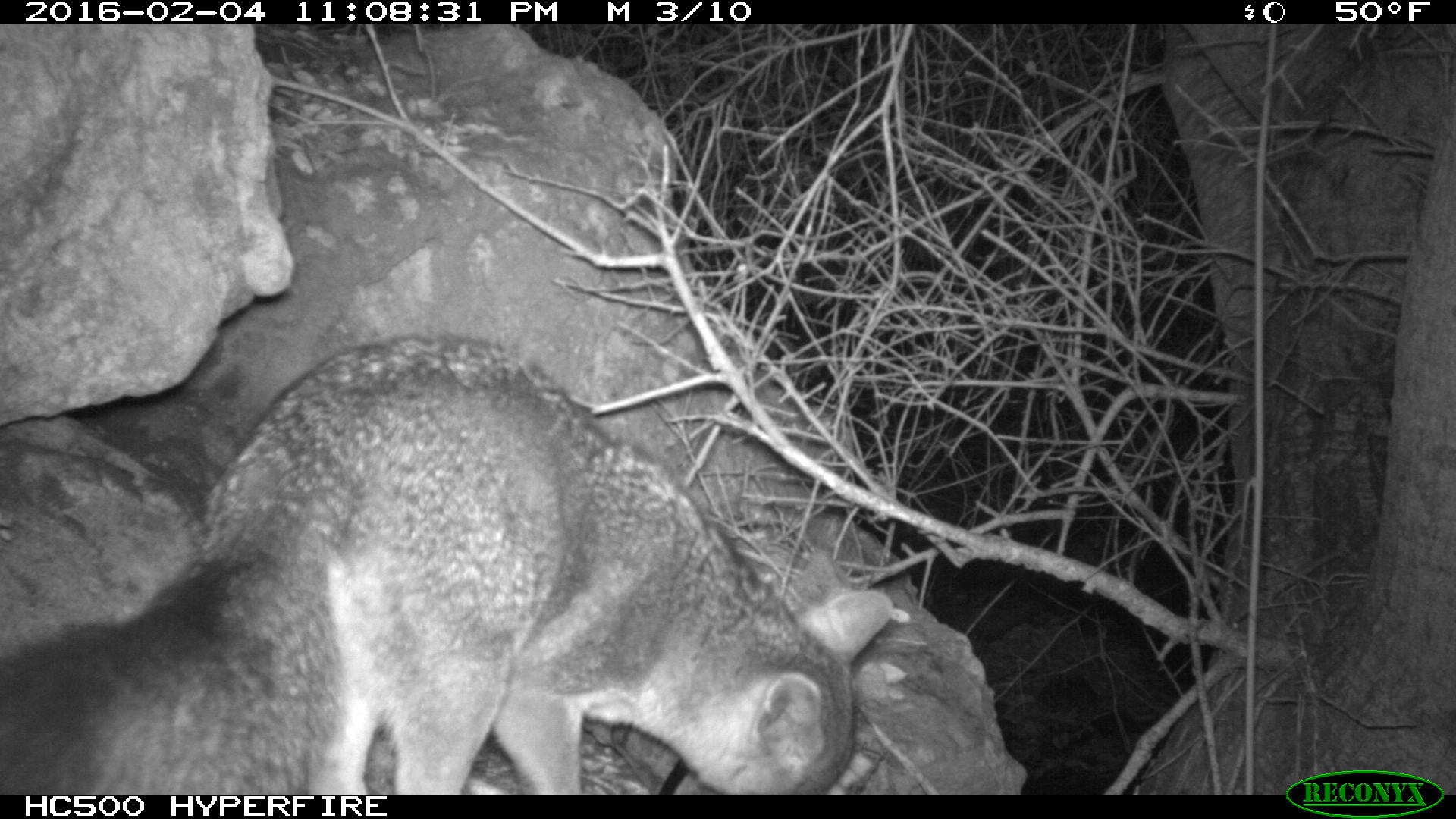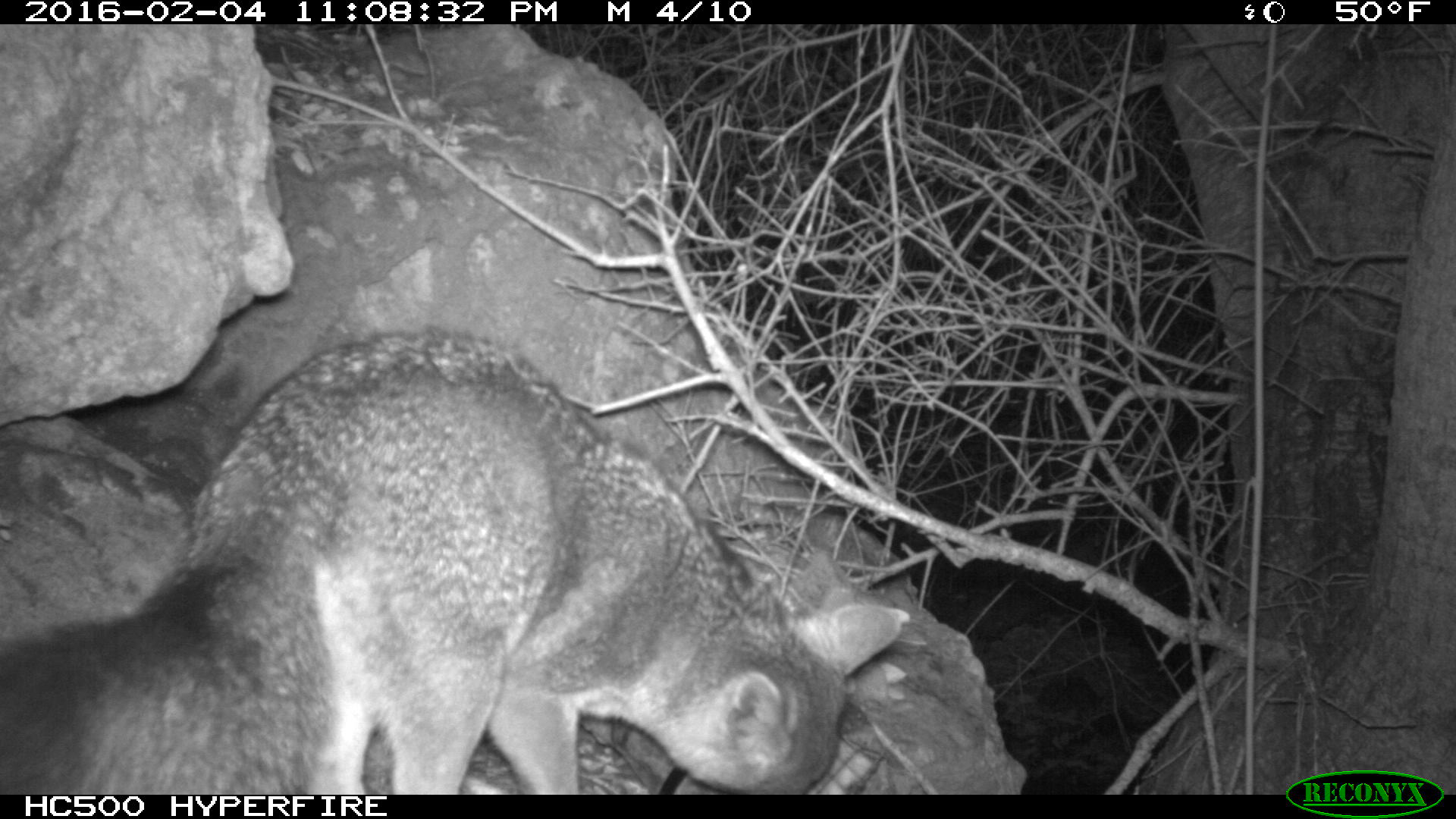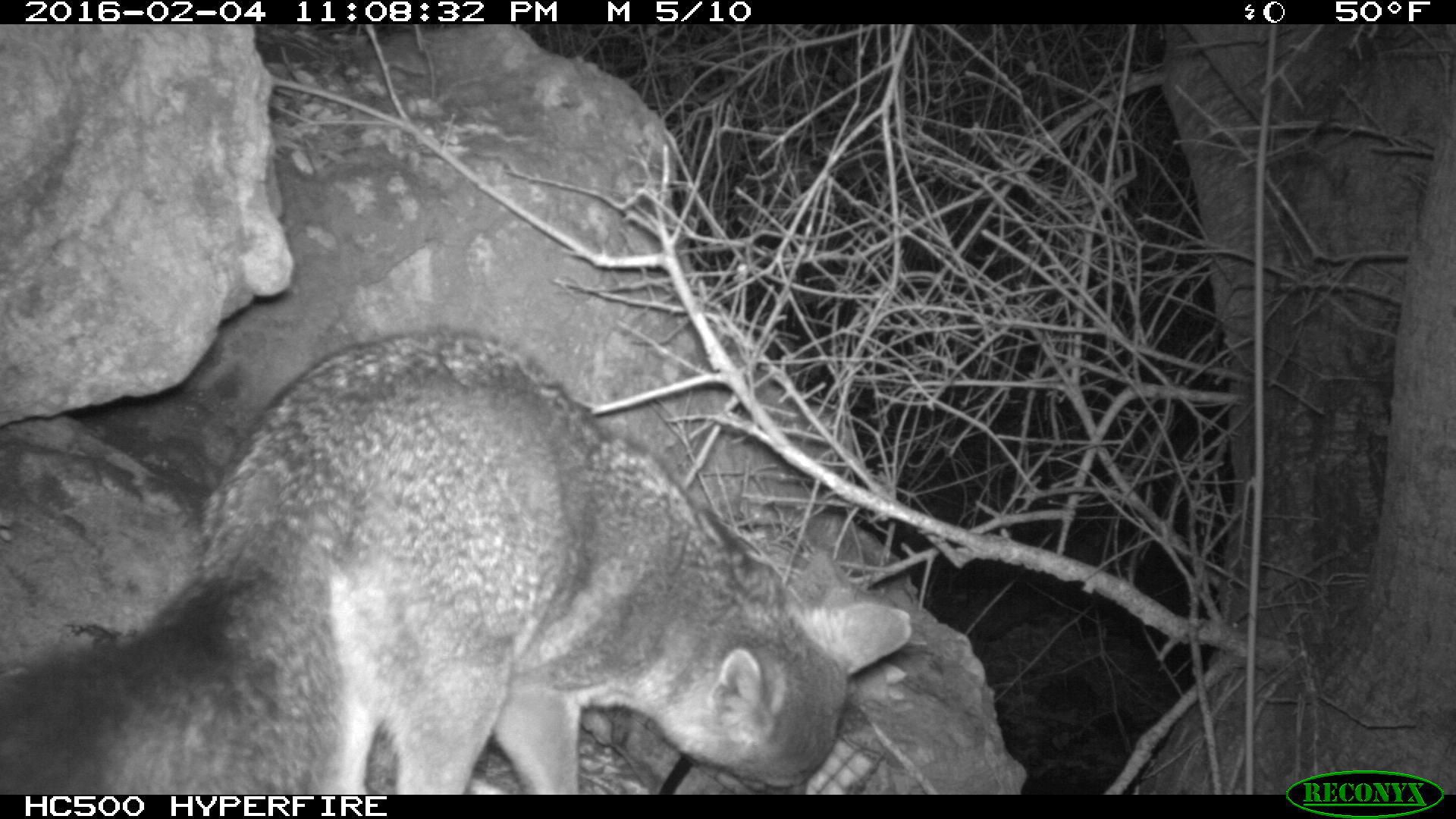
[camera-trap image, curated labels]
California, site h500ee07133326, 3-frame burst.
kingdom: Animalia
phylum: Chordata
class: Mammalia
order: Carnivora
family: Canidae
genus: Urocyon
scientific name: Urocyon littoralis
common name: island fox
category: fox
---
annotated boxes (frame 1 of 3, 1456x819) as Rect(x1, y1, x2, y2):
fox: Rect(0, 333, 891, 794)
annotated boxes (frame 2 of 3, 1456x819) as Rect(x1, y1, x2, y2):
fox: Rect(0, 328, 900, 795)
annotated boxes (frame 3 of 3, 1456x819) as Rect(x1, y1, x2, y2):
fox: Rect(0, 326, 912, 793)